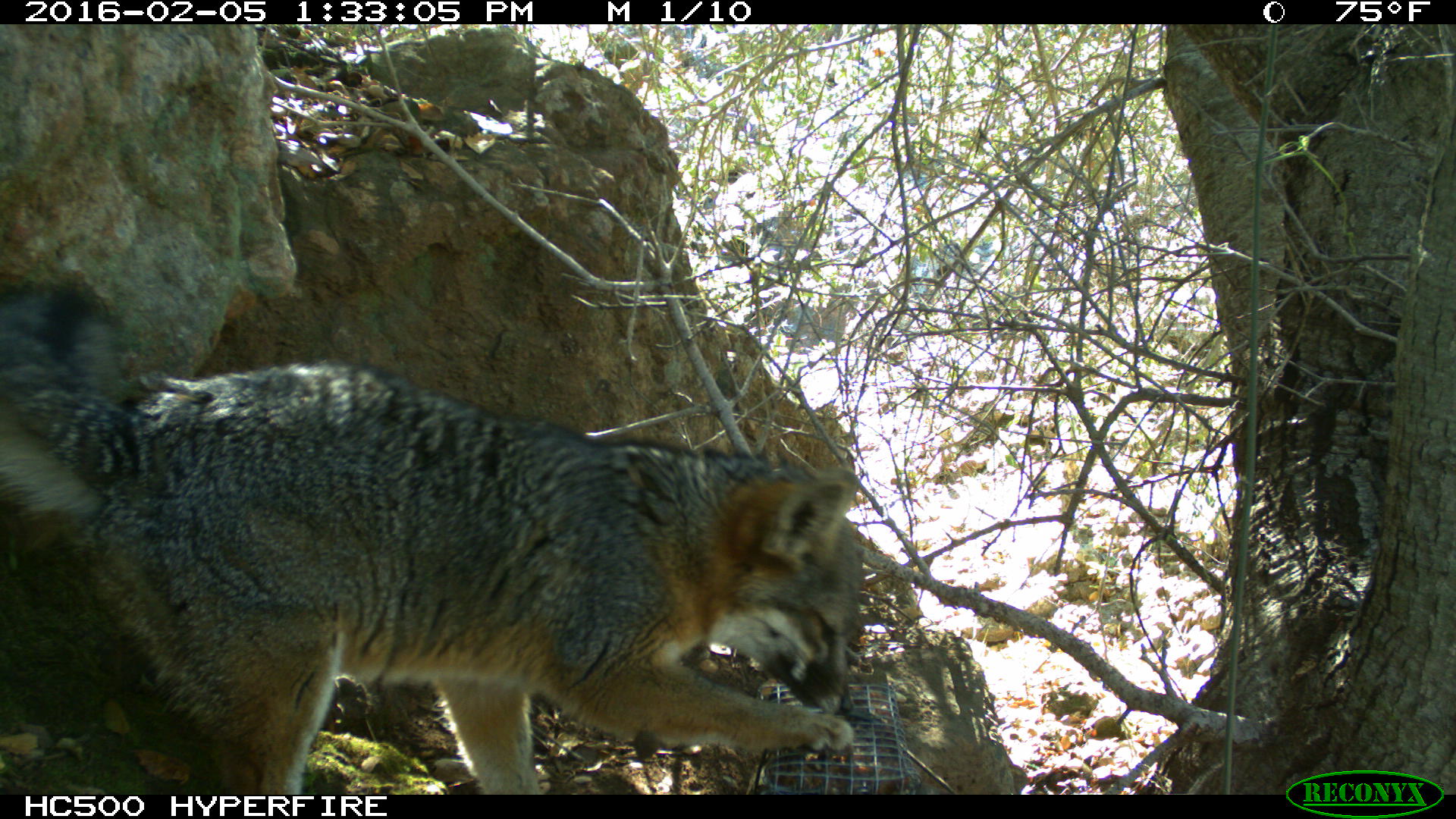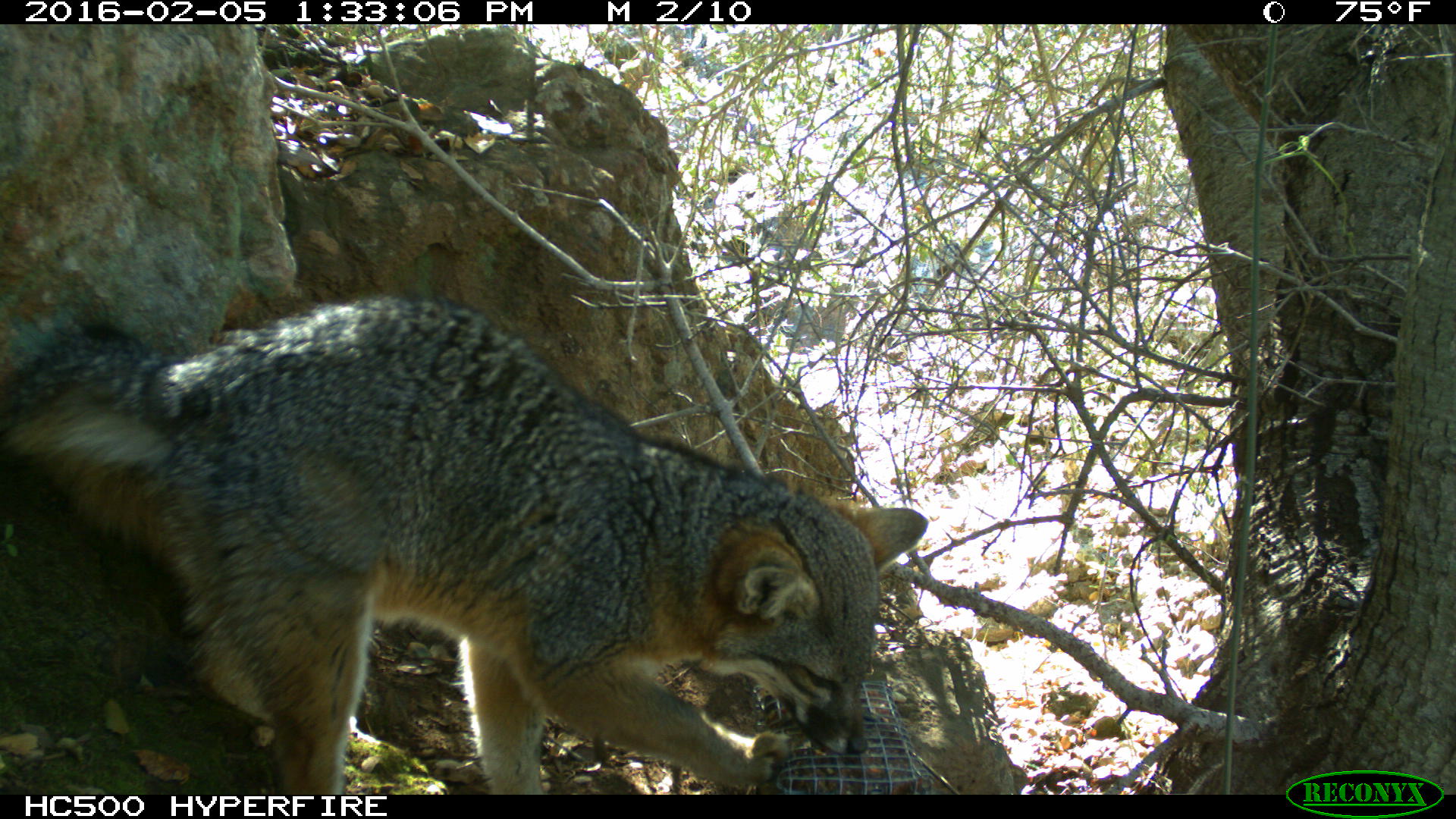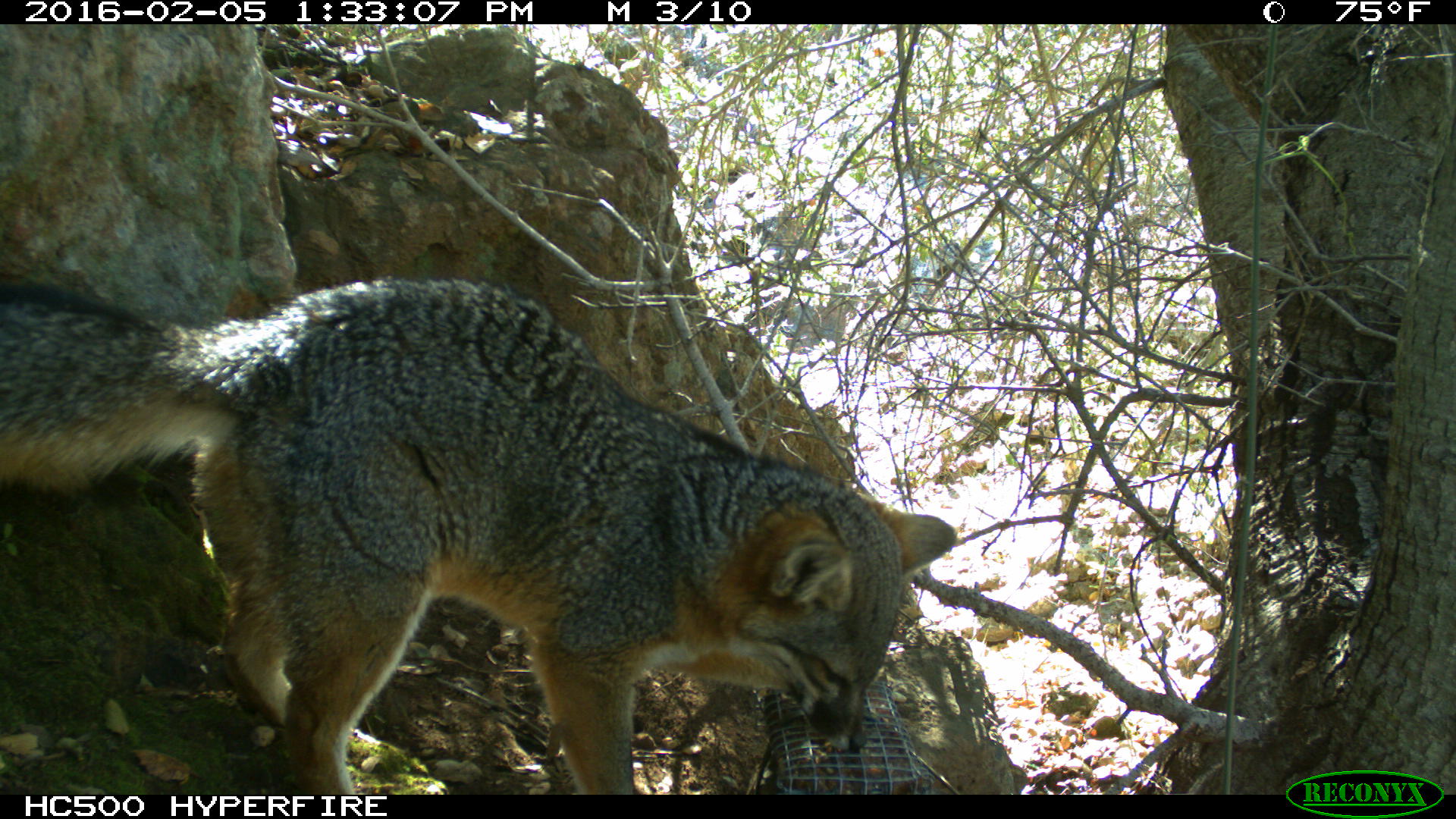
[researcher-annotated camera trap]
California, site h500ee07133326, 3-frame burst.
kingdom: Animalia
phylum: Chordata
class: Mammalia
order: Carnivora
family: Canidae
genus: Urocyon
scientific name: Urocyon littoralis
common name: island fox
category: fox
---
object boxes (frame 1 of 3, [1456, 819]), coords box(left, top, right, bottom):
fox: box(0, 271, 873, 792)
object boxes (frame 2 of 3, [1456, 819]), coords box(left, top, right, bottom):
fox: box(0, 293, 926, 794)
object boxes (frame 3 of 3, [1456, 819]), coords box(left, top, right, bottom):
fox: box(0, 278, 952, 794)